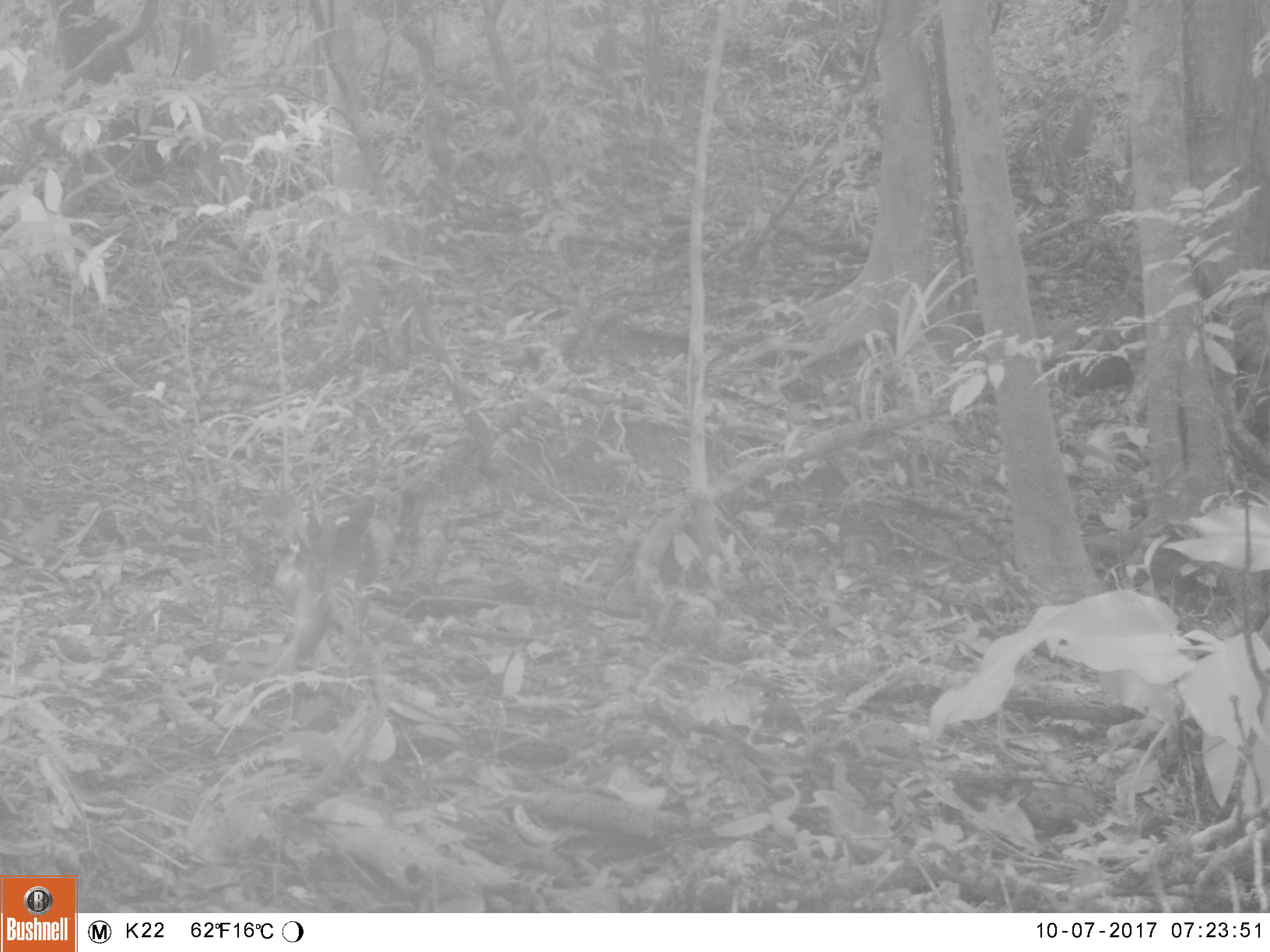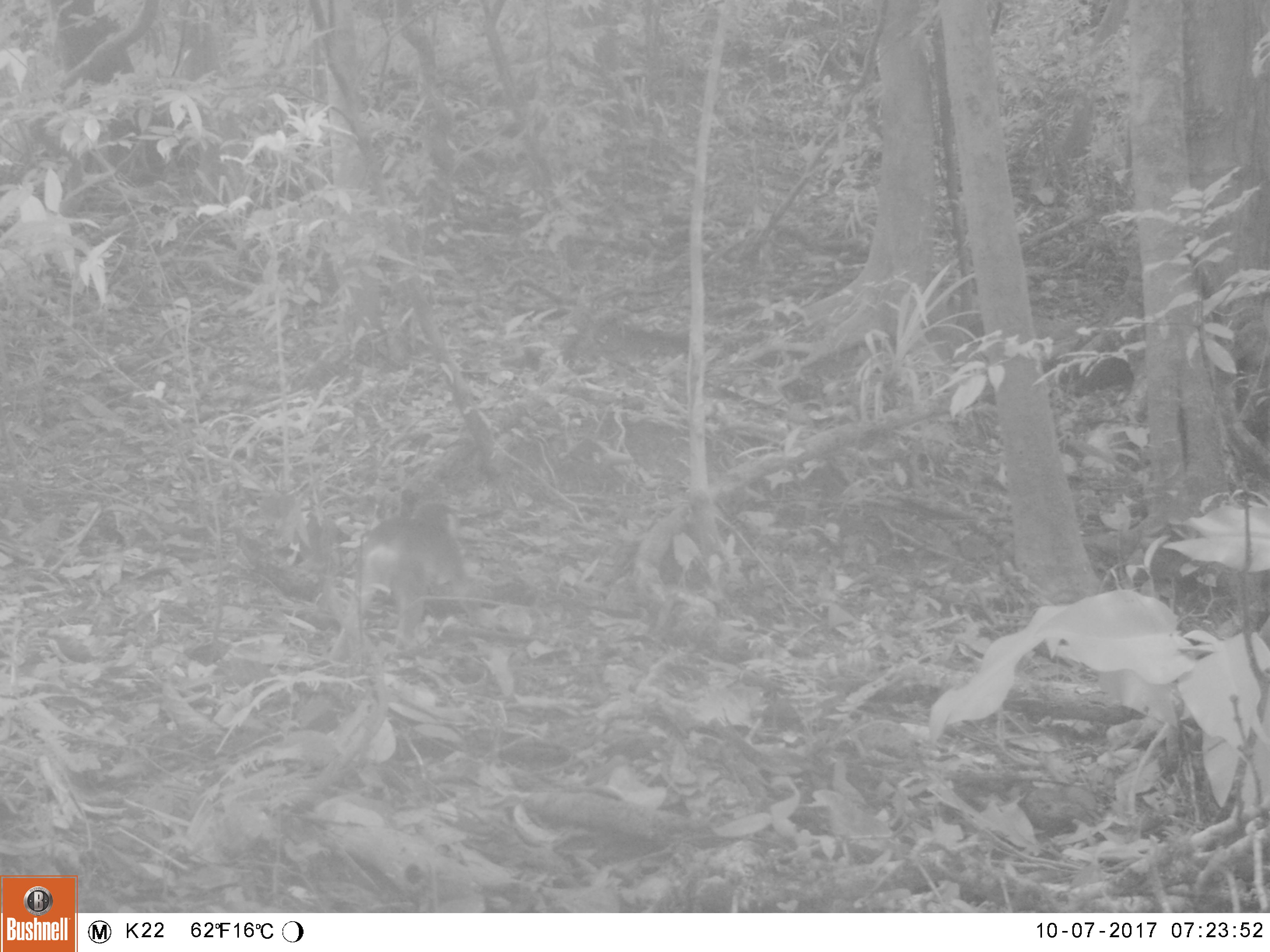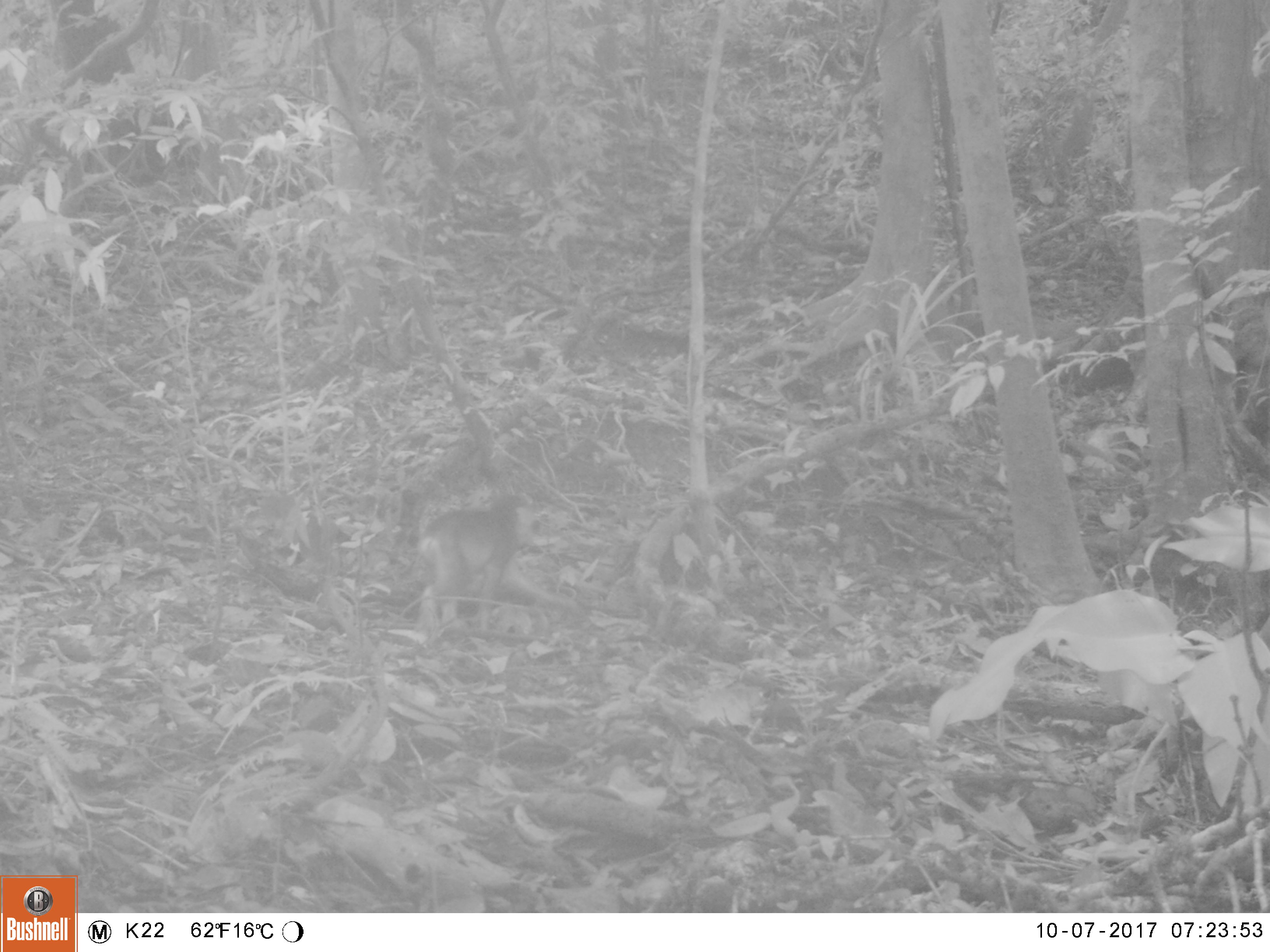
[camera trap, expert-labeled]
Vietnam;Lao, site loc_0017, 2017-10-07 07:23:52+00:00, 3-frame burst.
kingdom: Animalia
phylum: Chordata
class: Mammalia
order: Primates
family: Cercopithecidae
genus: Macaca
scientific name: Macaca arctoides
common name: stump-tailed macaque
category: stump tailed macaque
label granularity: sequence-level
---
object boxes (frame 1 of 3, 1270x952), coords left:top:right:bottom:
stump tailed macaque: 261:493:394:676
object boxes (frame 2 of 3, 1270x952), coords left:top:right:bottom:
stump tailed macaque: 328:495:486:662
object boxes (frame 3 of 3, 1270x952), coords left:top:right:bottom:
stump tailed macaque: 409:489:534:632